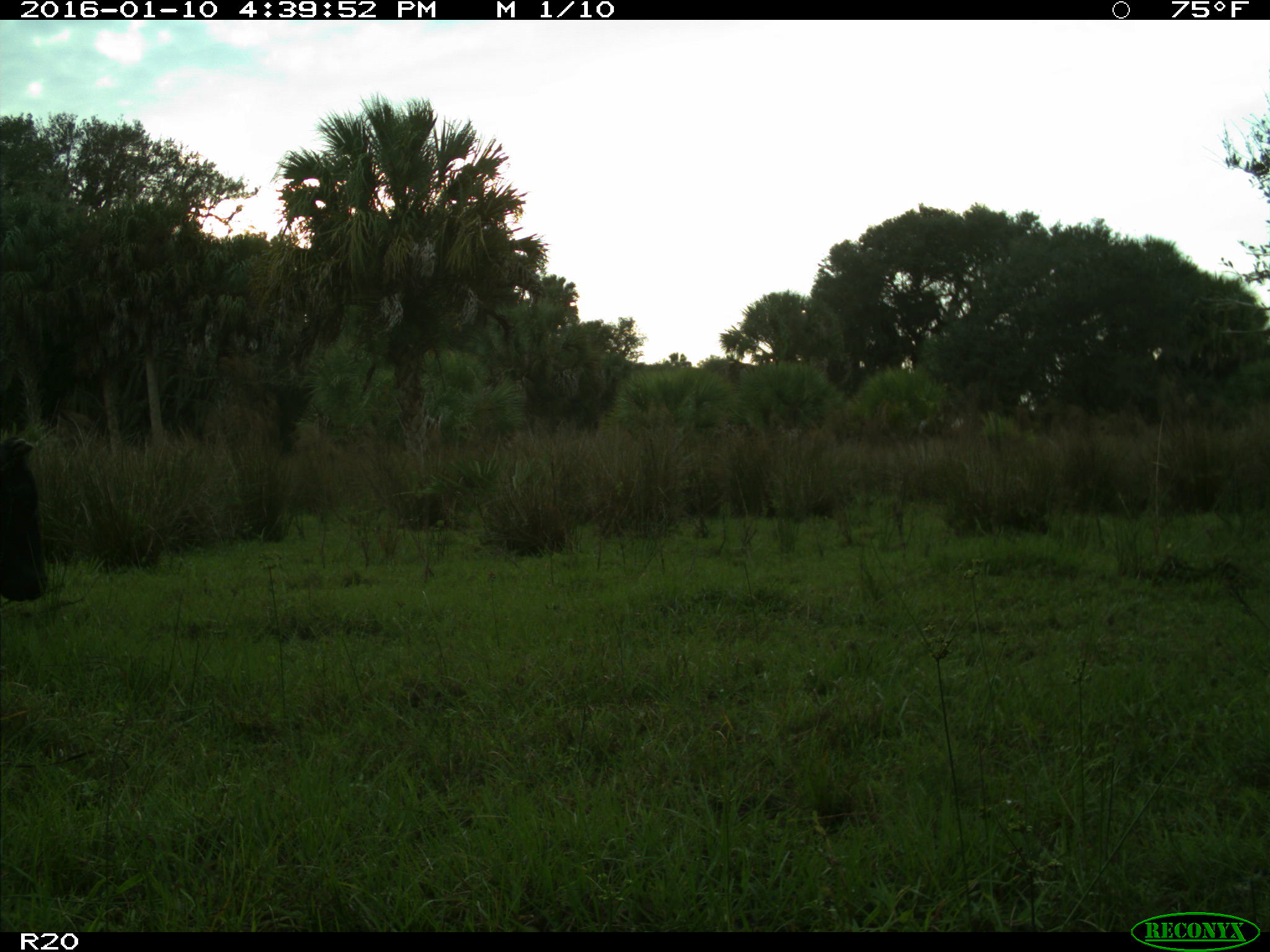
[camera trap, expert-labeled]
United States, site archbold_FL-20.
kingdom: Animalia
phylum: Chordata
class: Mammalia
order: Artiodactyla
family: Bovidae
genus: Bos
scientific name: Bos taurus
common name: domestic cow